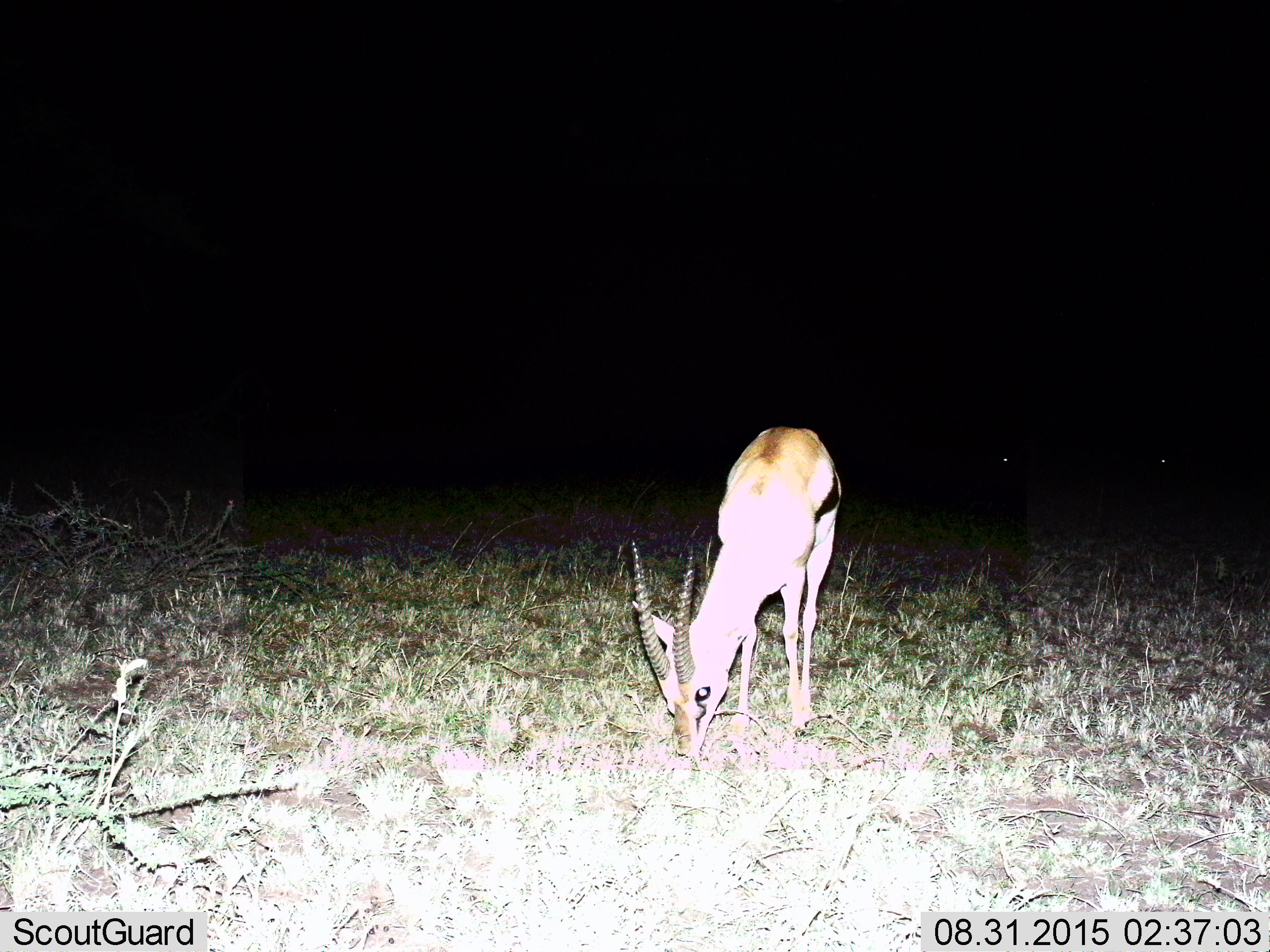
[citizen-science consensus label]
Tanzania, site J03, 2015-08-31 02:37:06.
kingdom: Animalia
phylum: Chordata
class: Mammalia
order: Artiodactyla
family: Bovidae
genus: Eudorcas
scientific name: Eudorcas thomsonii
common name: thomson's gazelle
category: gazellethomsons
Gazellethomsons (thomson's gazelle) (Eudorcas thomsonii), count 1. Behavior (volunteer vote fractions): standing 29%, resting 0%, moving 0%, interacting 0%. Young present (vote fraction): 0%. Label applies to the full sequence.